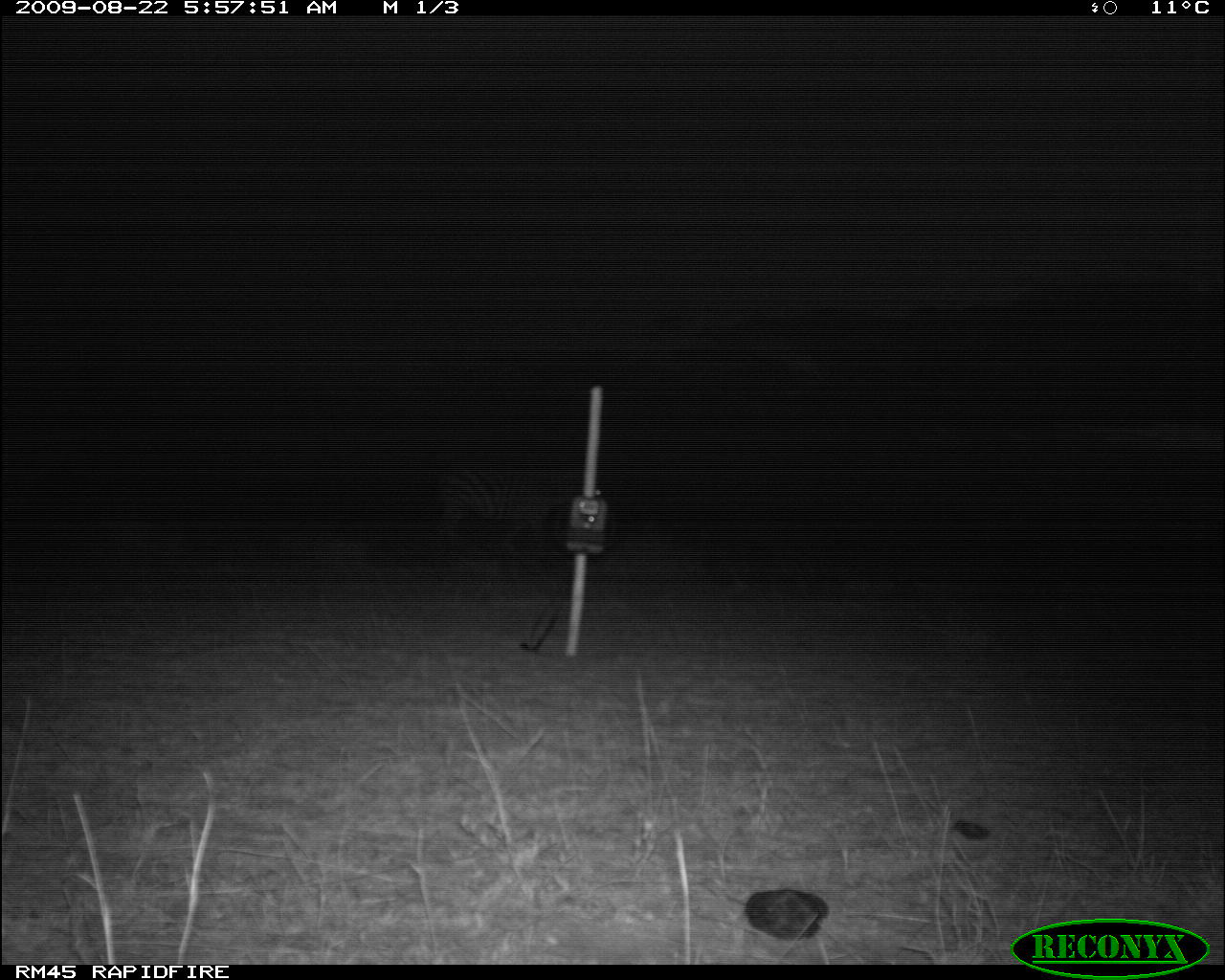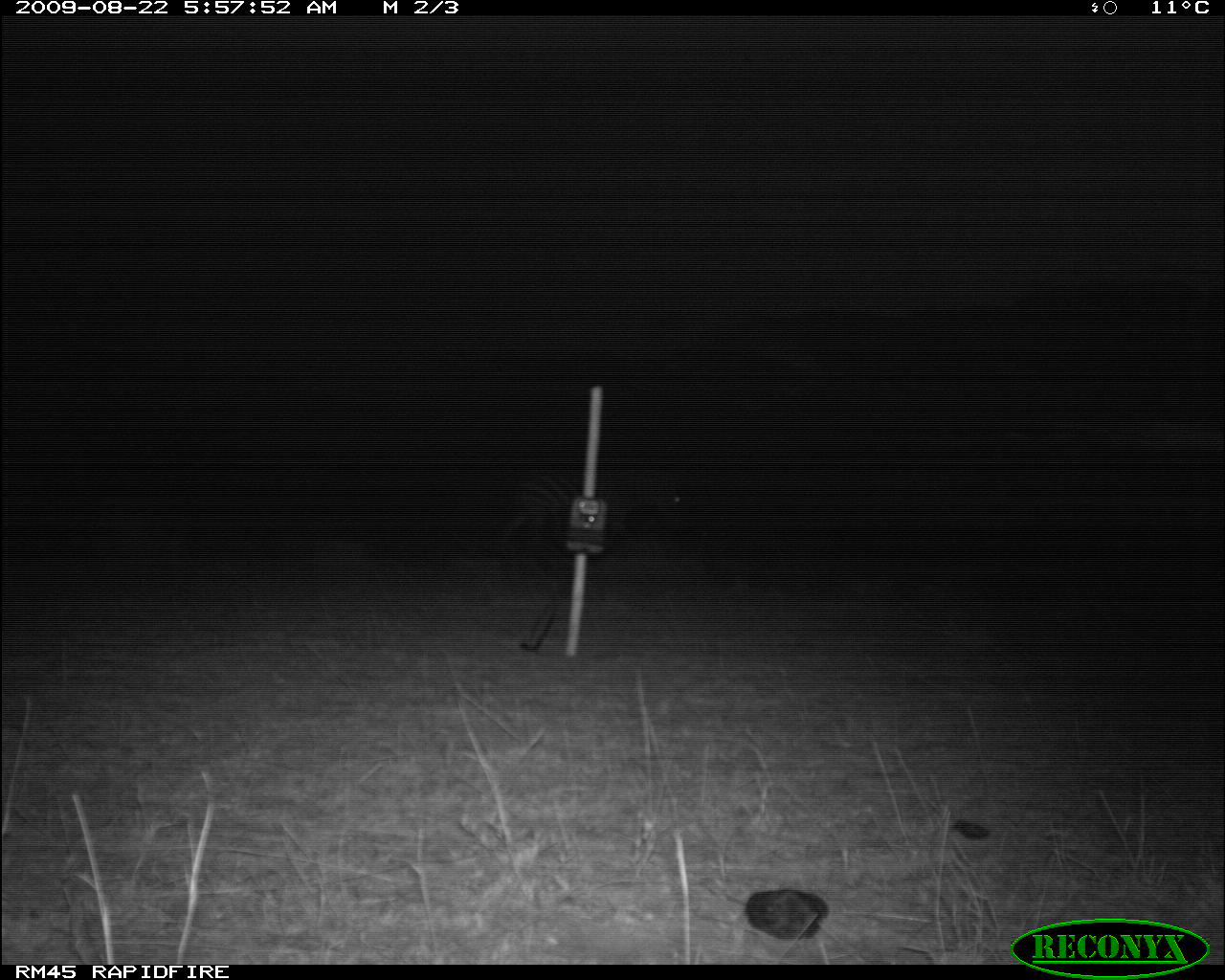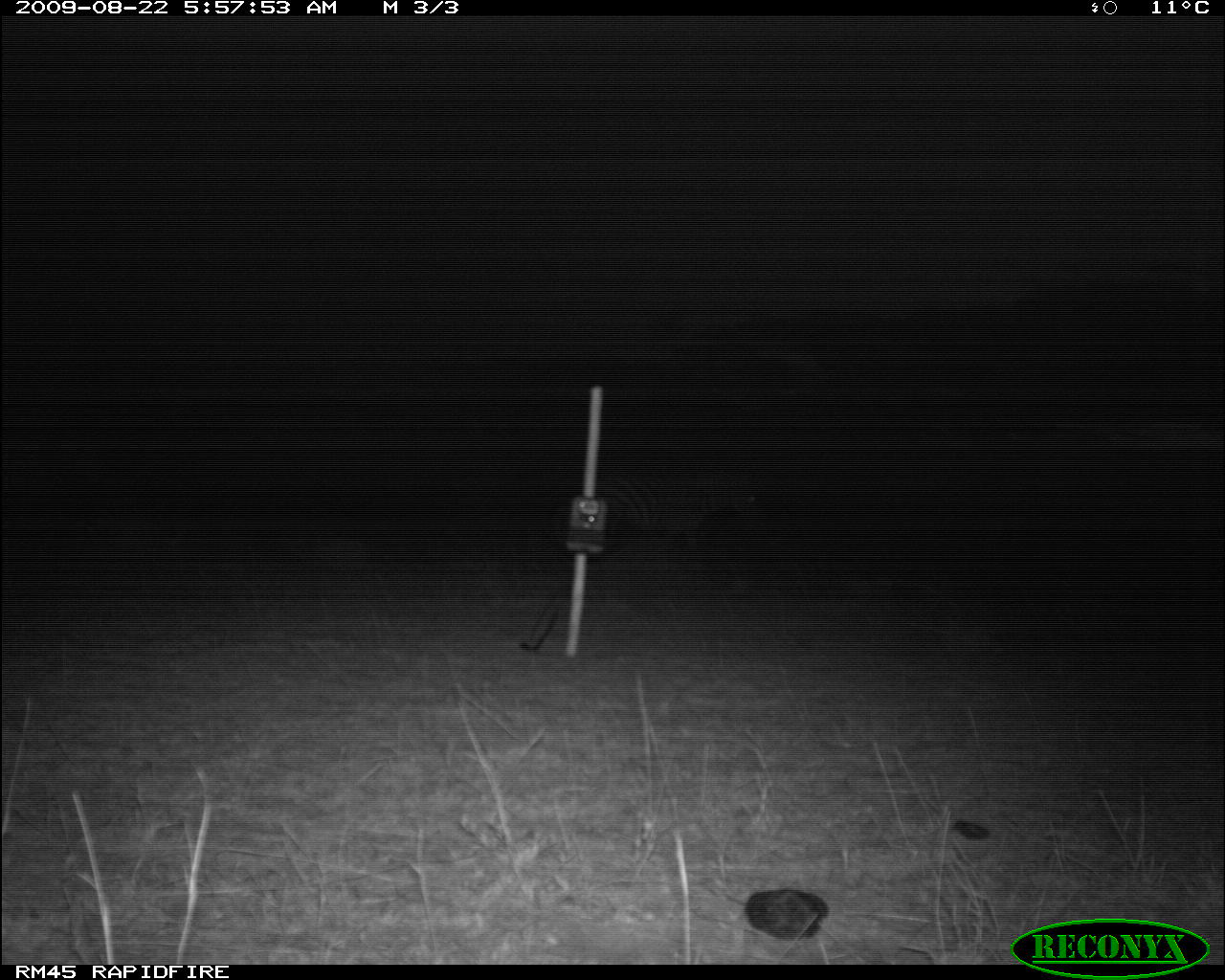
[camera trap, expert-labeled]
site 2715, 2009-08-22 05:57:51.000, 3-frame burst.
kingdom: Animalia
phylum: Chordata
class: Mammalia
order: Perissodactyla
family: Equidae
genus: Equus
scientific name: Equus quagga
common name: plains zebra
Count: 1.